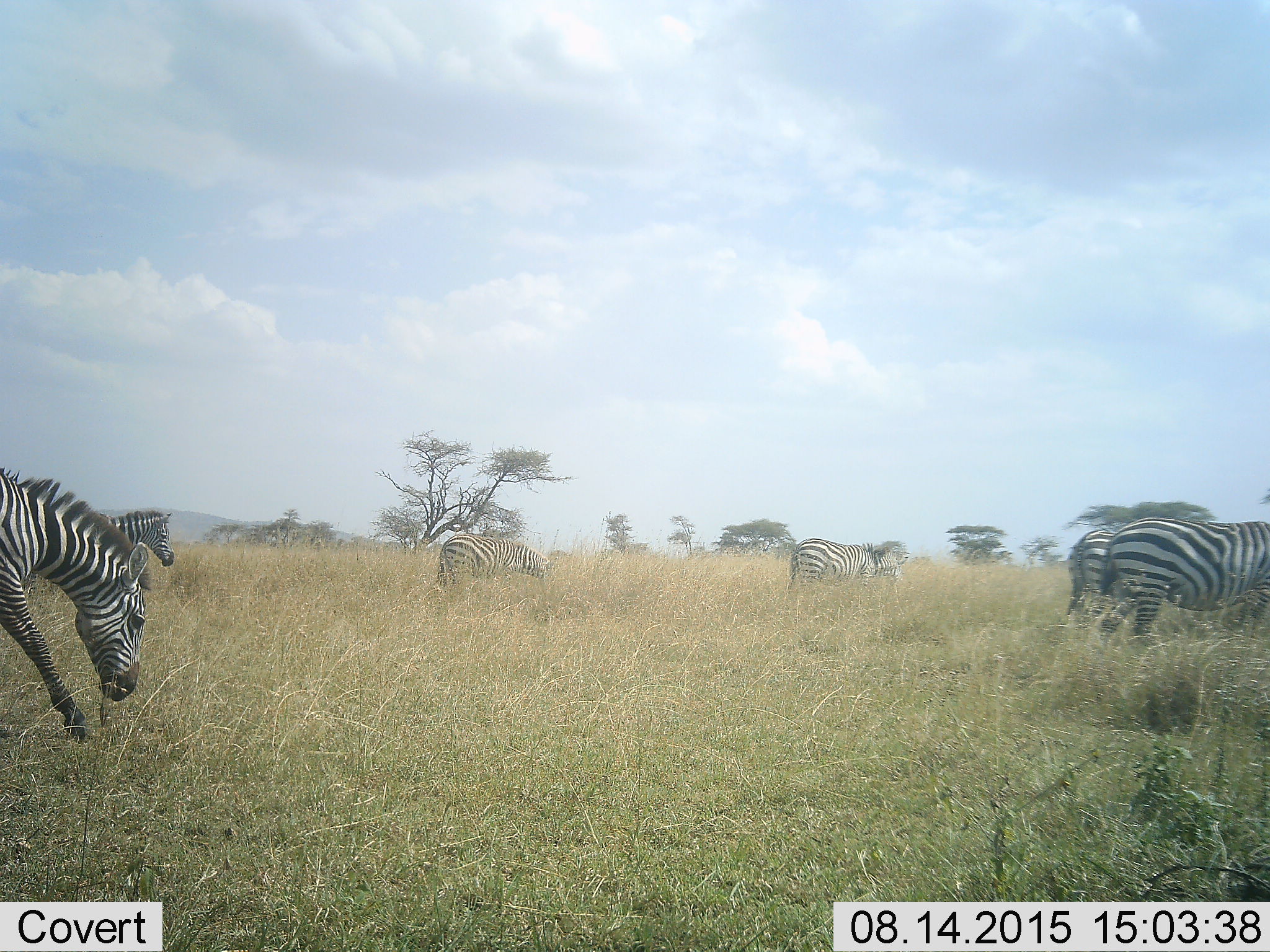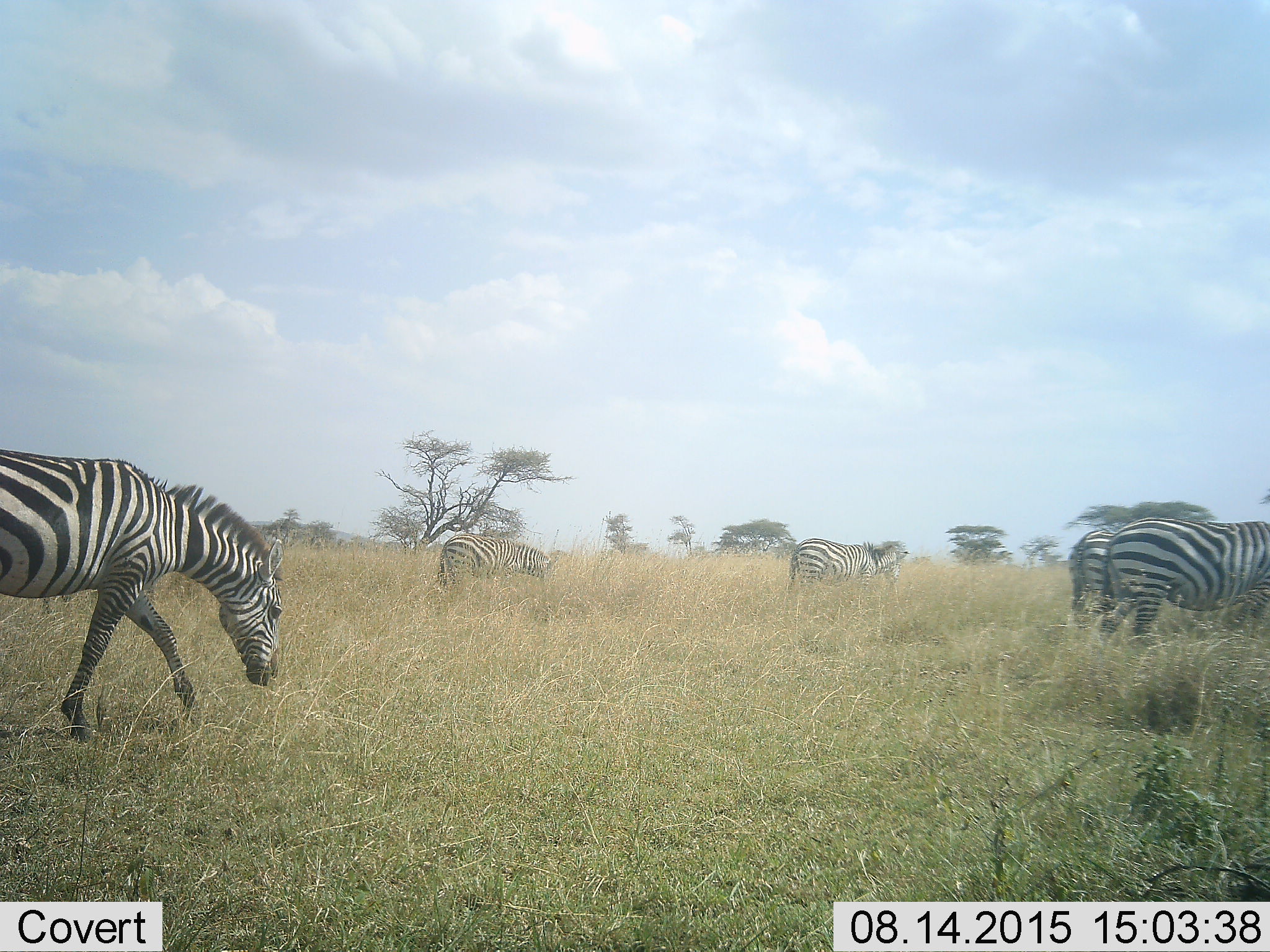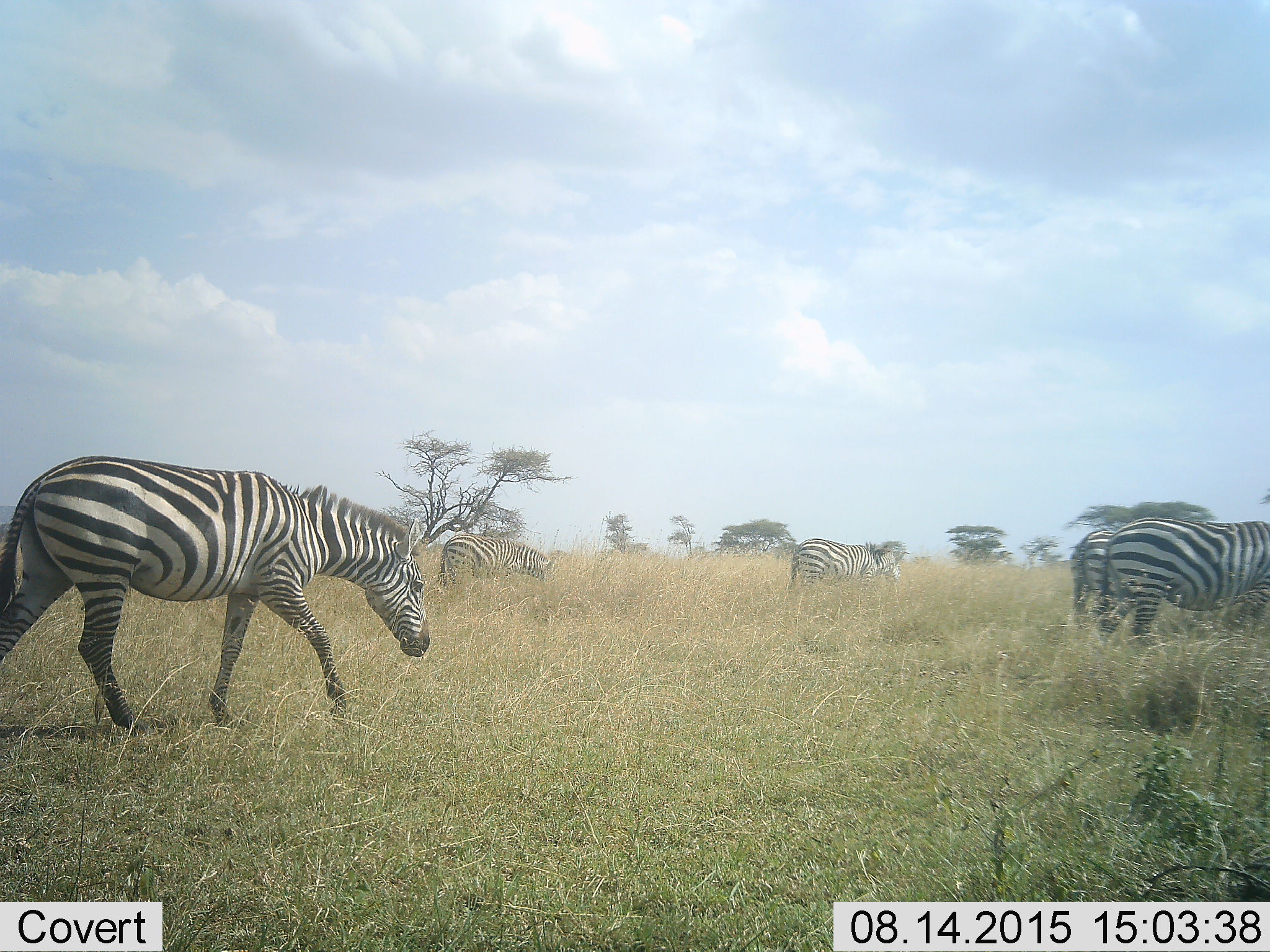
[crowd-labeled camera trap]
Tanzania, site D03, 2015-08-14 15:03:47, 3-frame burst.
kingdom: Animalia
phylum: Chordata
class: Mammalia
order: Perissodactyla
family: Equidae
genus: Equus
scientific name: Equus quagga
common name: plains zebra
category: zebra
Zebra (plains zebra) (Equus quagga), count 6. Behavior (volunteer vote fractions): standing 45%, resting 0%, moving 80%, interacting 5%. Young present (vote fraction): 5%. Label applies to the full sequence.